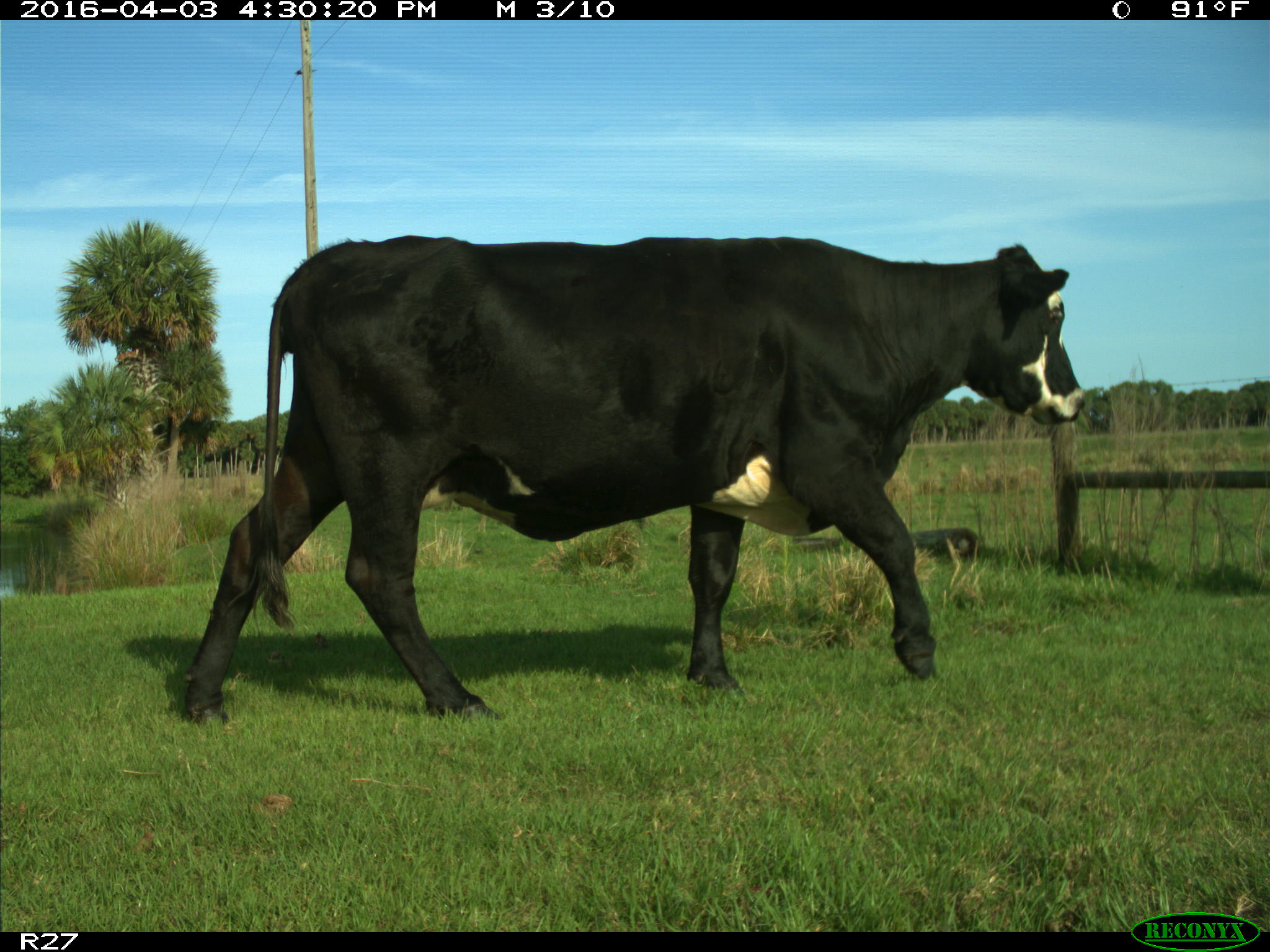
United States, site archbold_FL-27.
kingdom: Animalia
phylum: Chordata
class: Mammalia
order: Artiodactyla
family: Bovidae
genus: Bos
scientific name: Bos taurus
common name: domestic cow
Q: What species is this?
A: Bos taurus (domestic cow).